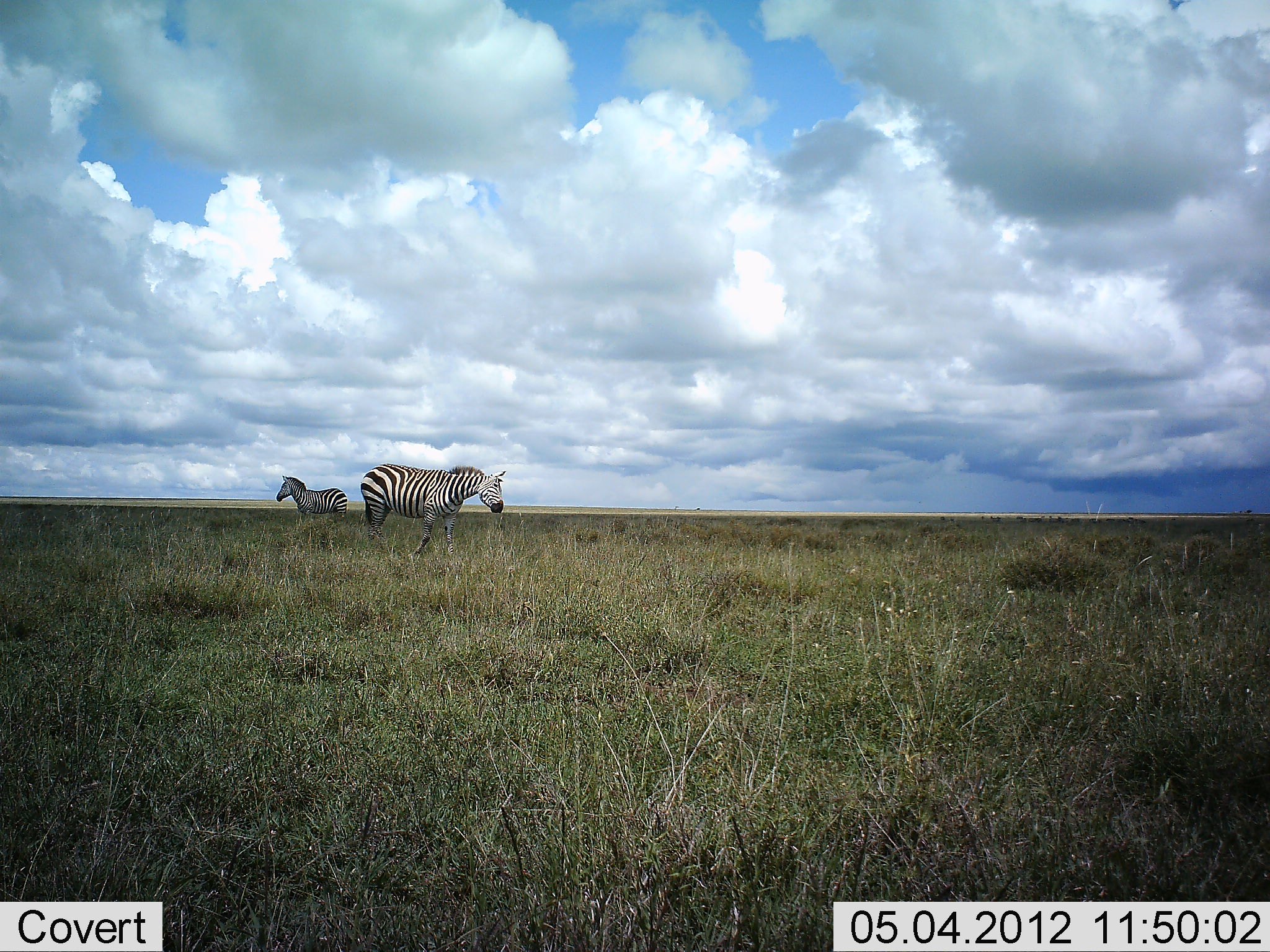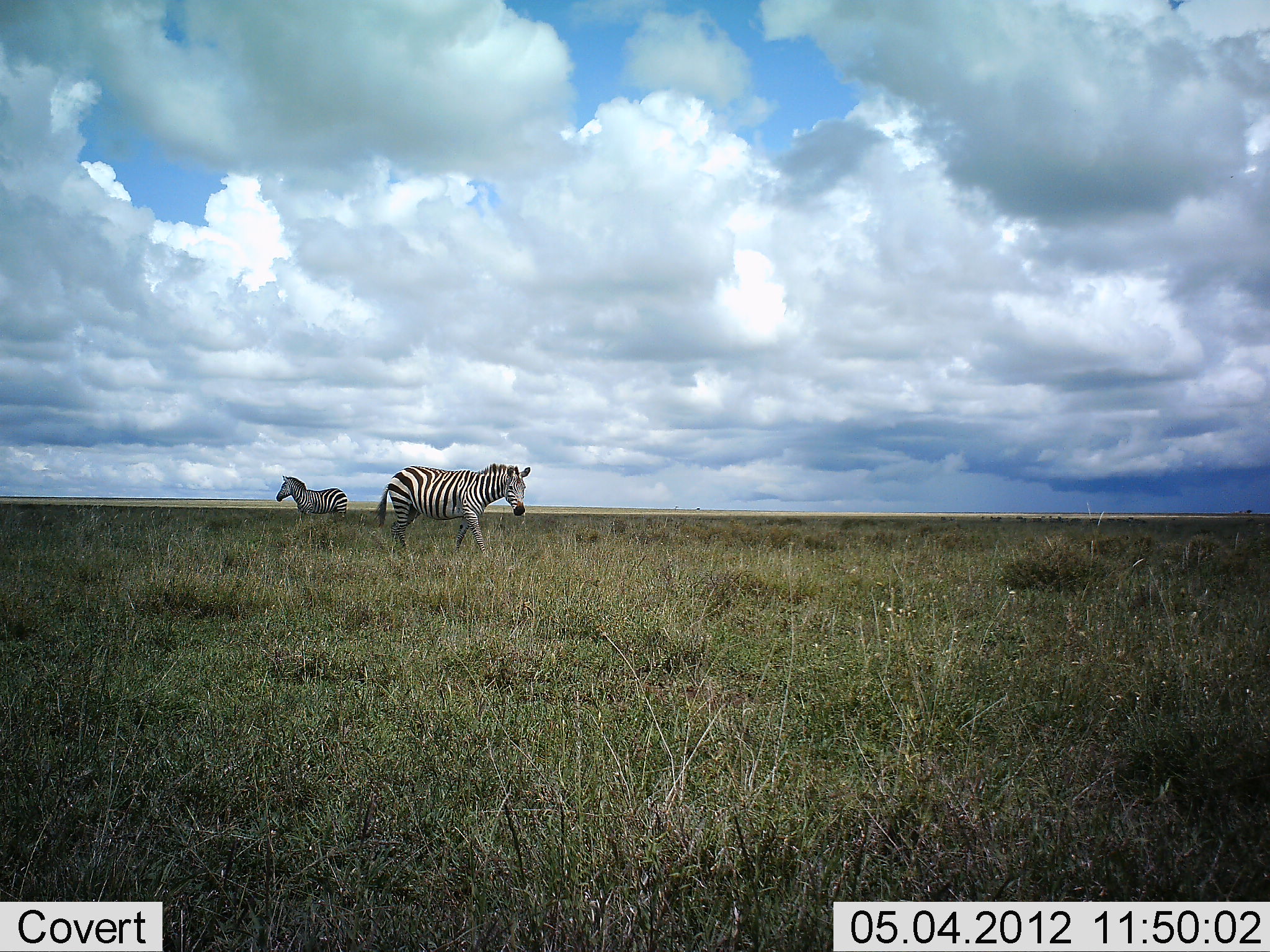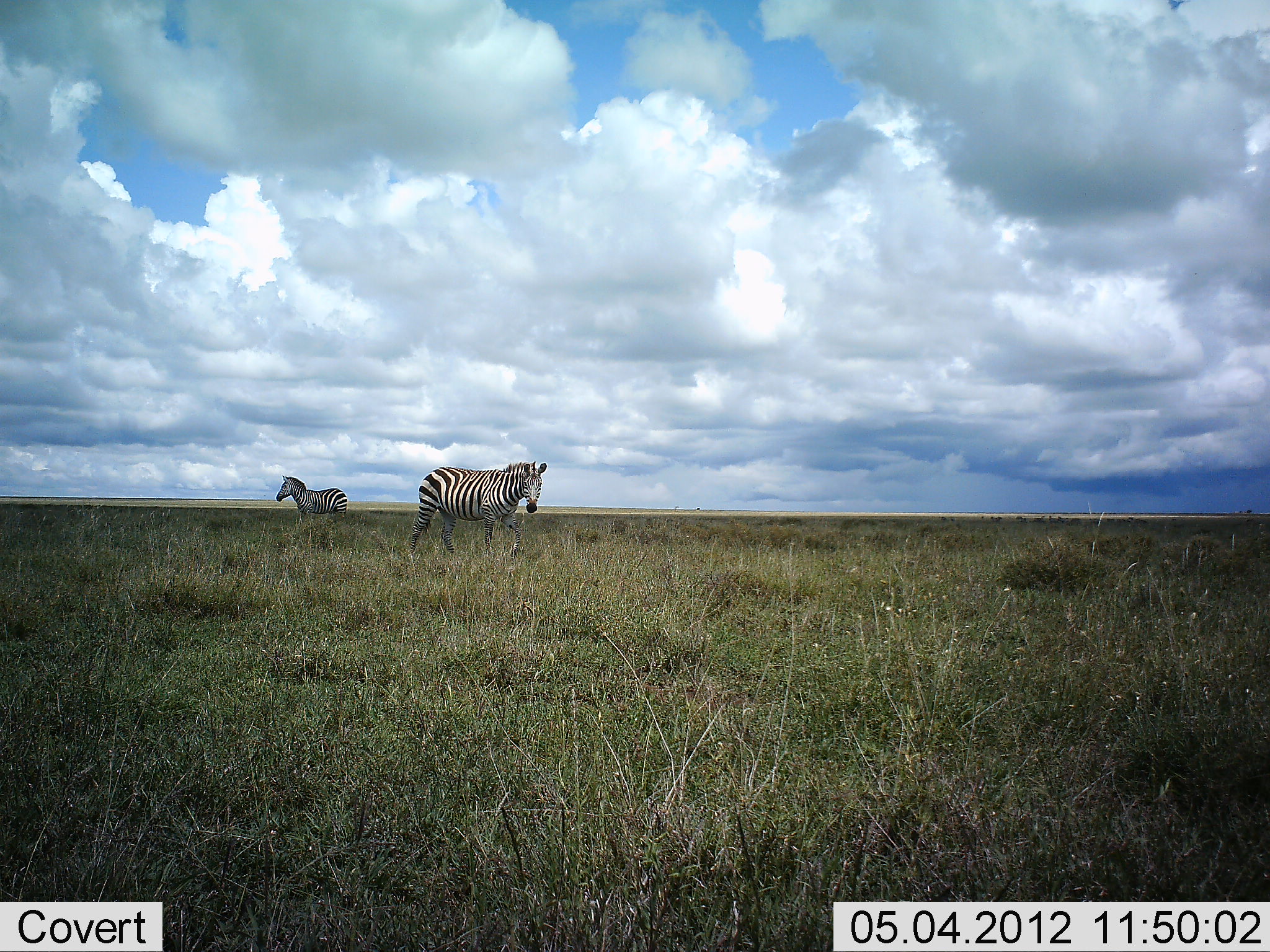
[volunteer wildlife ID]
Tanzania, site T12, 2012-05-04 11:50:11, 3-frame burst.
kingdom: Animalia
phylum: Chordata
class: Mammalia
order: Perissodactyla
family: Equidae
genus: Equus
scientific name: Equus quagga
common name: plains zebra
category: zebra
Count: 2.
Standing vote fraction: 87%.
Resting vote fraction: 0%.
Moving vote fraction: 93%.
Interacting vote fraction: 0%.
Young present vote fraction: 0%.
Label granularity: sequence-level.